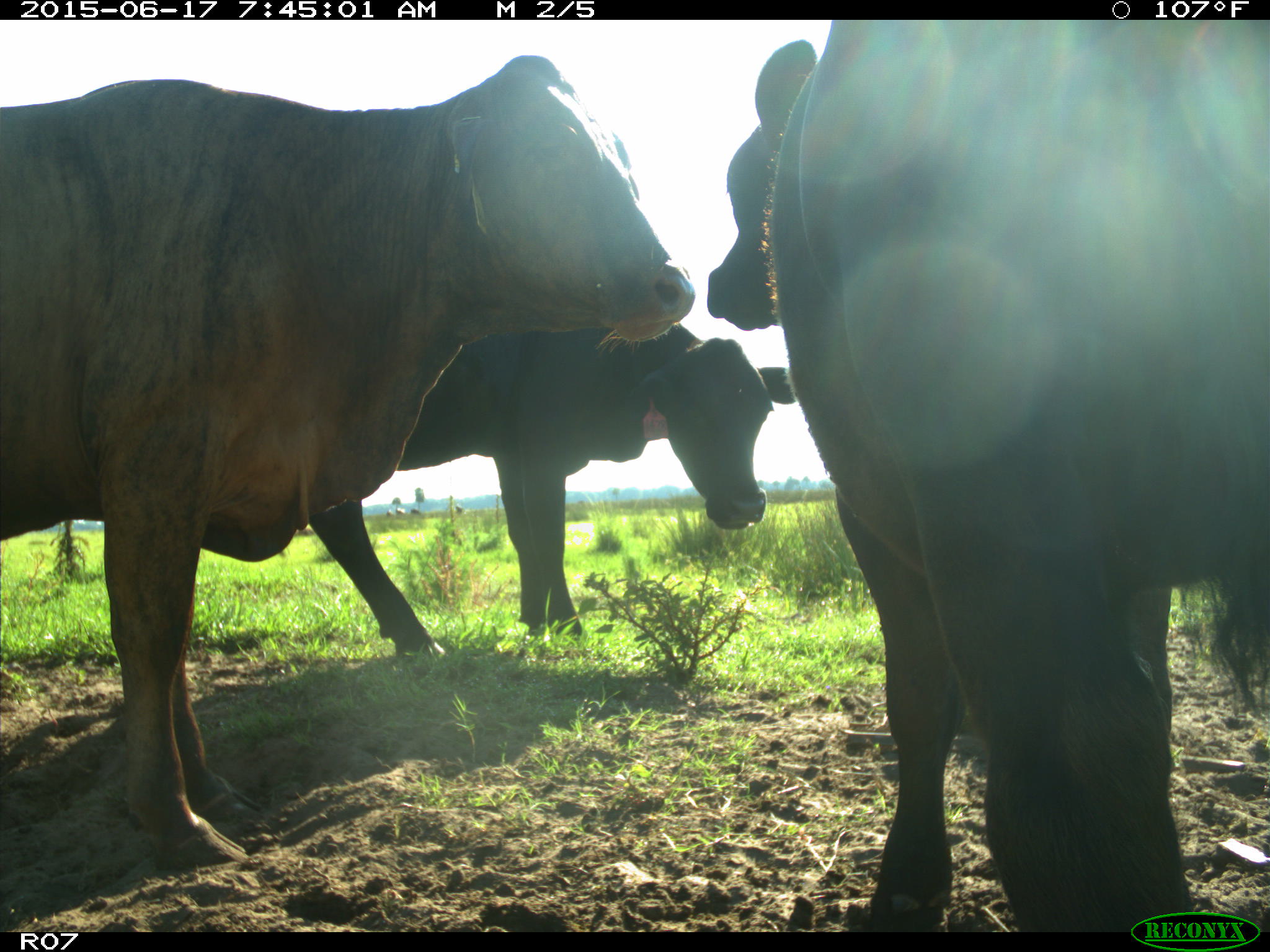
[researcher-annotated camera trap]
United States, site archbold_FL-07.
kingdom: Animalia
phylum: Chordata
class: Mammalia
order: Artiodactyla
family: Bovidae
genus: Bos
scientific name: Bos taurus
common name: domestic cow